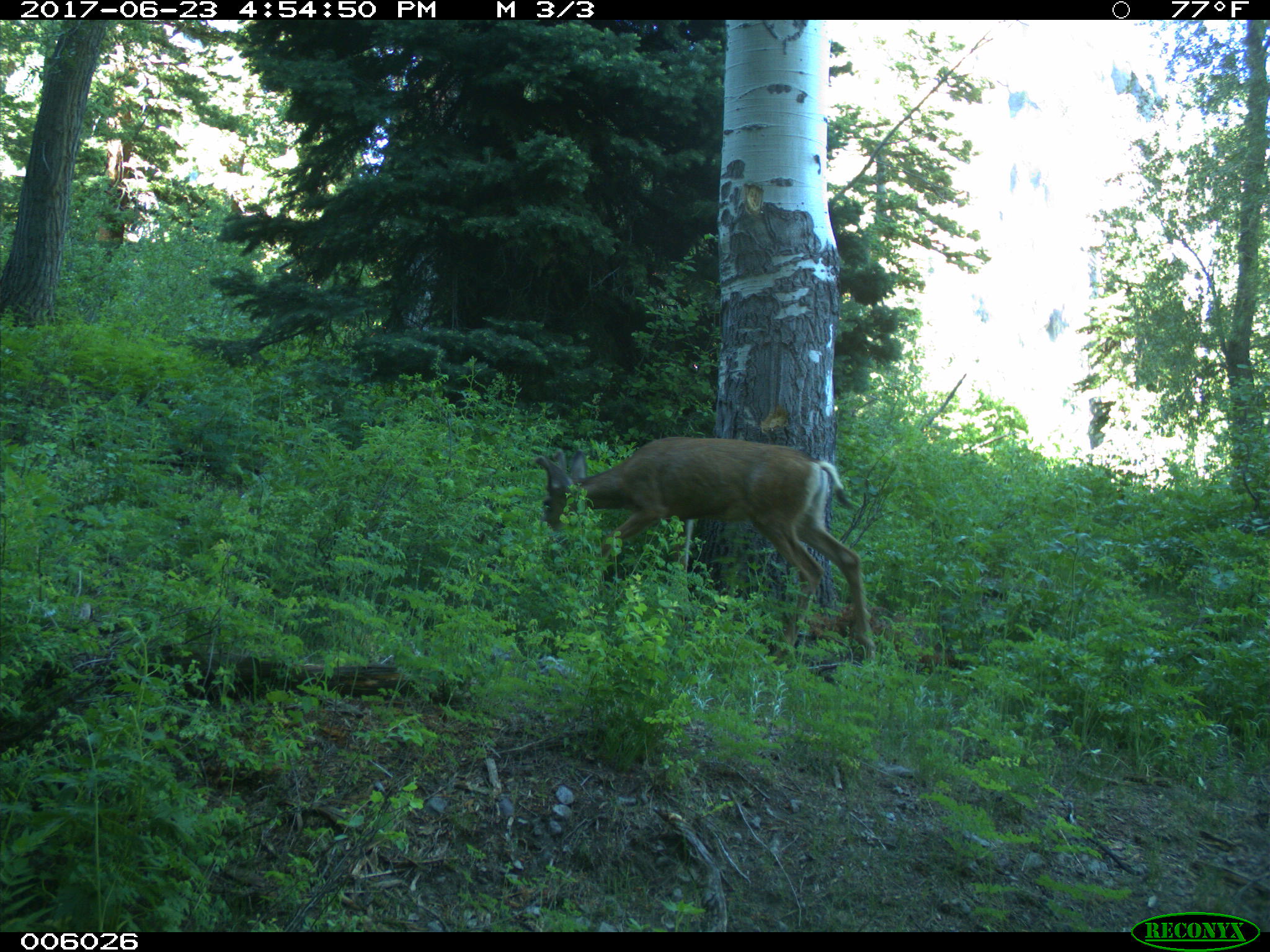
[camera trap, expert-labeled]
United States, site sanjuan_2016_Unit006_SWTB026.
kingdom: Animalia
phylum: Chordata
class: Mammalia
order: Artiodactyla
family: Cervidae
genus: Odocoileus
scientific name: Odocoileus hemionus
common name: mule deer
Odocoileus hemionus (mule deer).